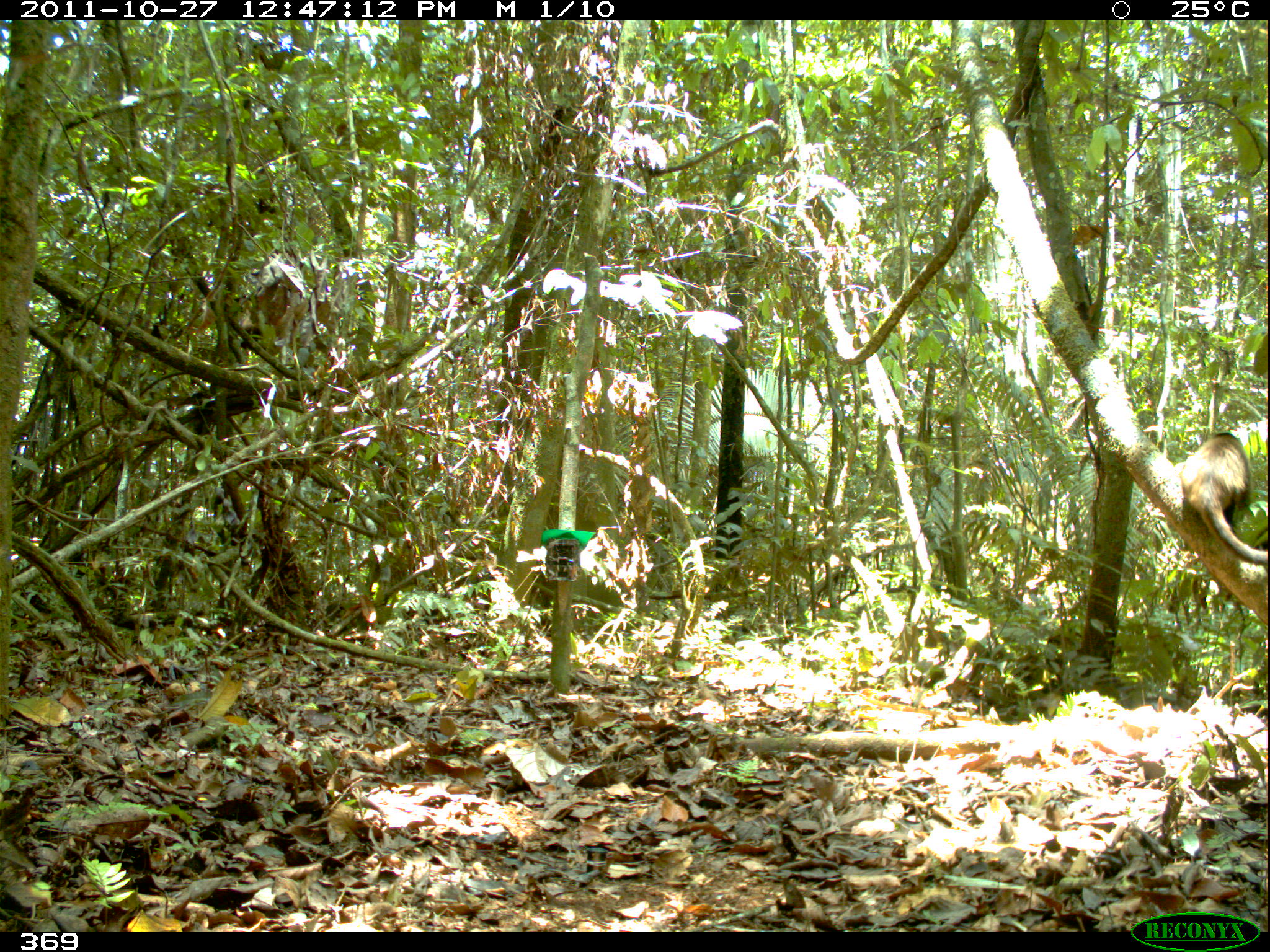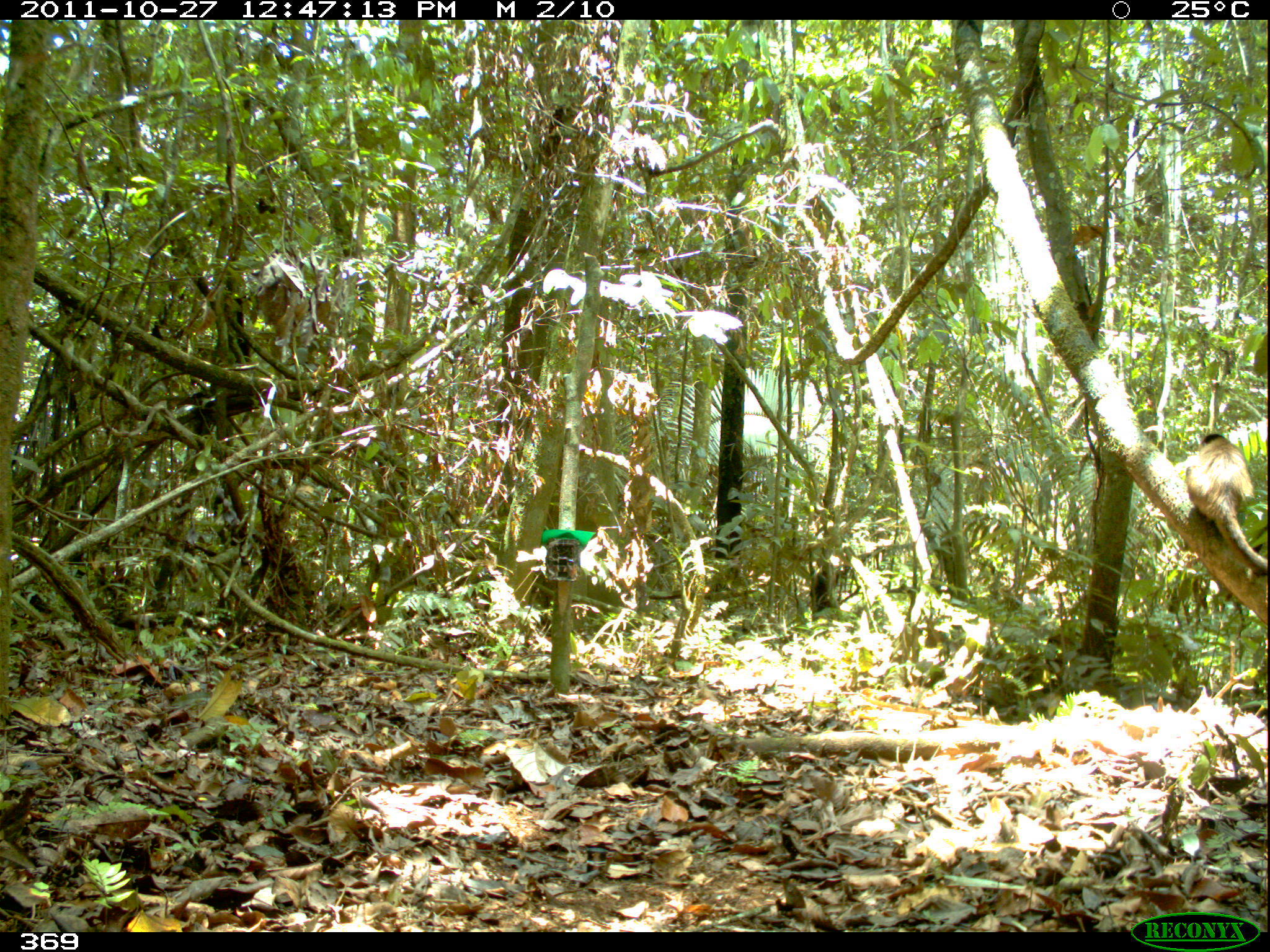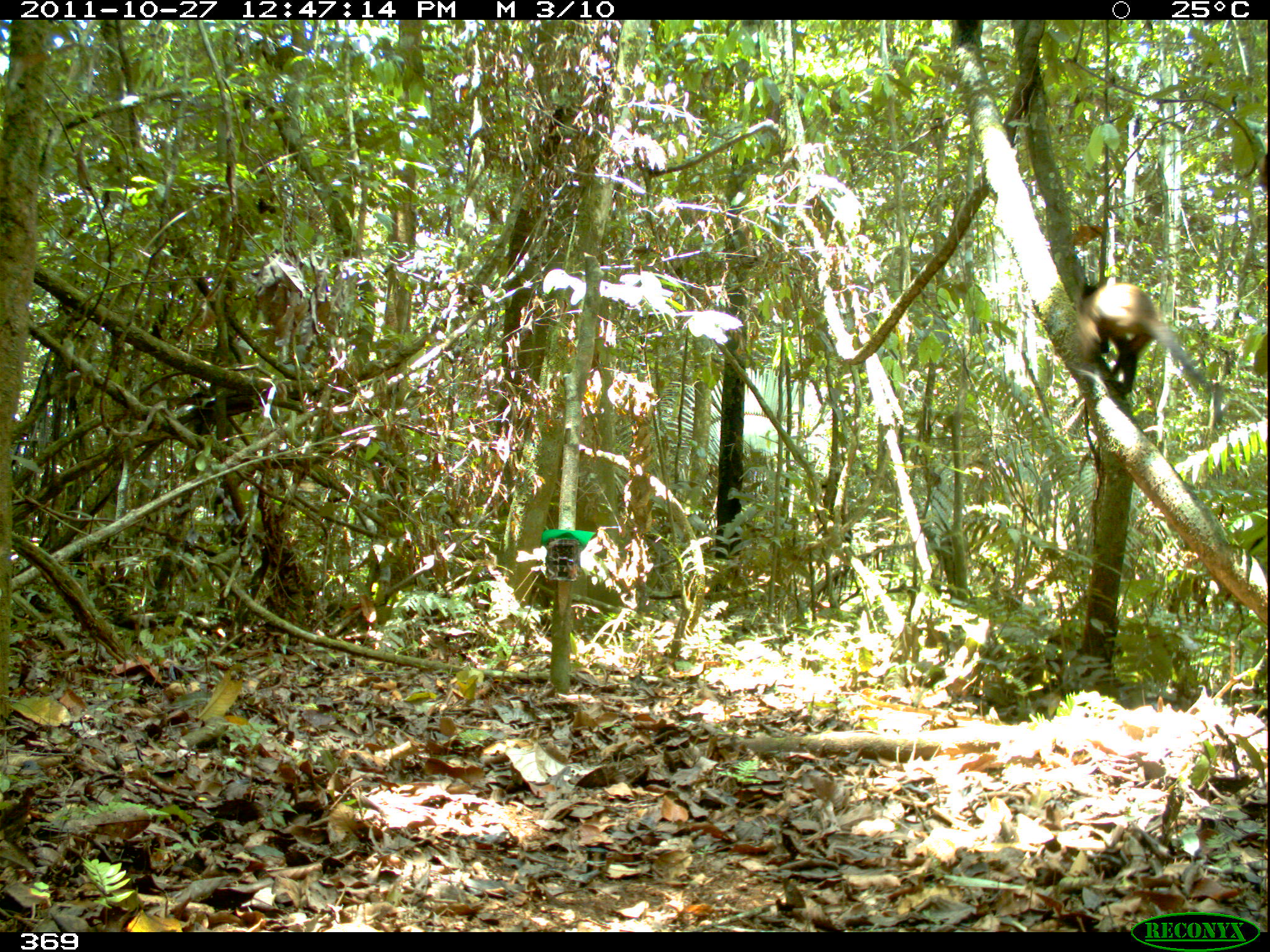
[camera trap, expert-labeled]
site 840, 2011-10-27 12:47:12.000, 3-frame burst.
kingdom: Animalia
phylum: Chordata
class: Mammalia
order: Primates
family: Cebidae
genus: Sapajus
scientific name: Sapajus apella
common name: brown capuchin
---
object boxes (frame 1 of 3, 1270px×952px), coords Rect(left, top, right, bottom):
sapajus apella: Rect(1175, 429, 1268, 563)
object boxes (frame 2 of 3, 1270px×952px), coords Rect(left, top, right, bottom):
sapajus apella: Rect(1175, 430, 1268, 574)